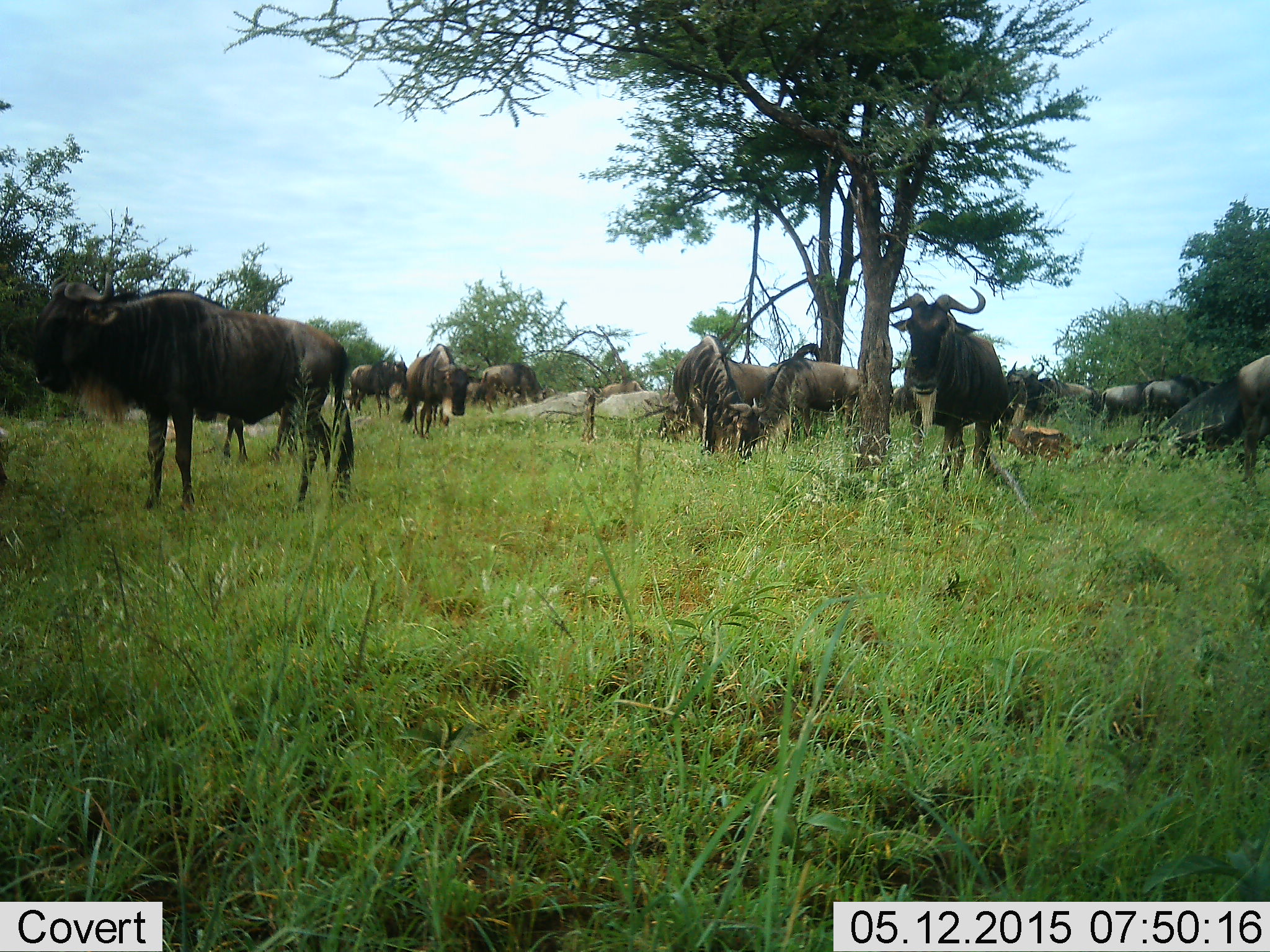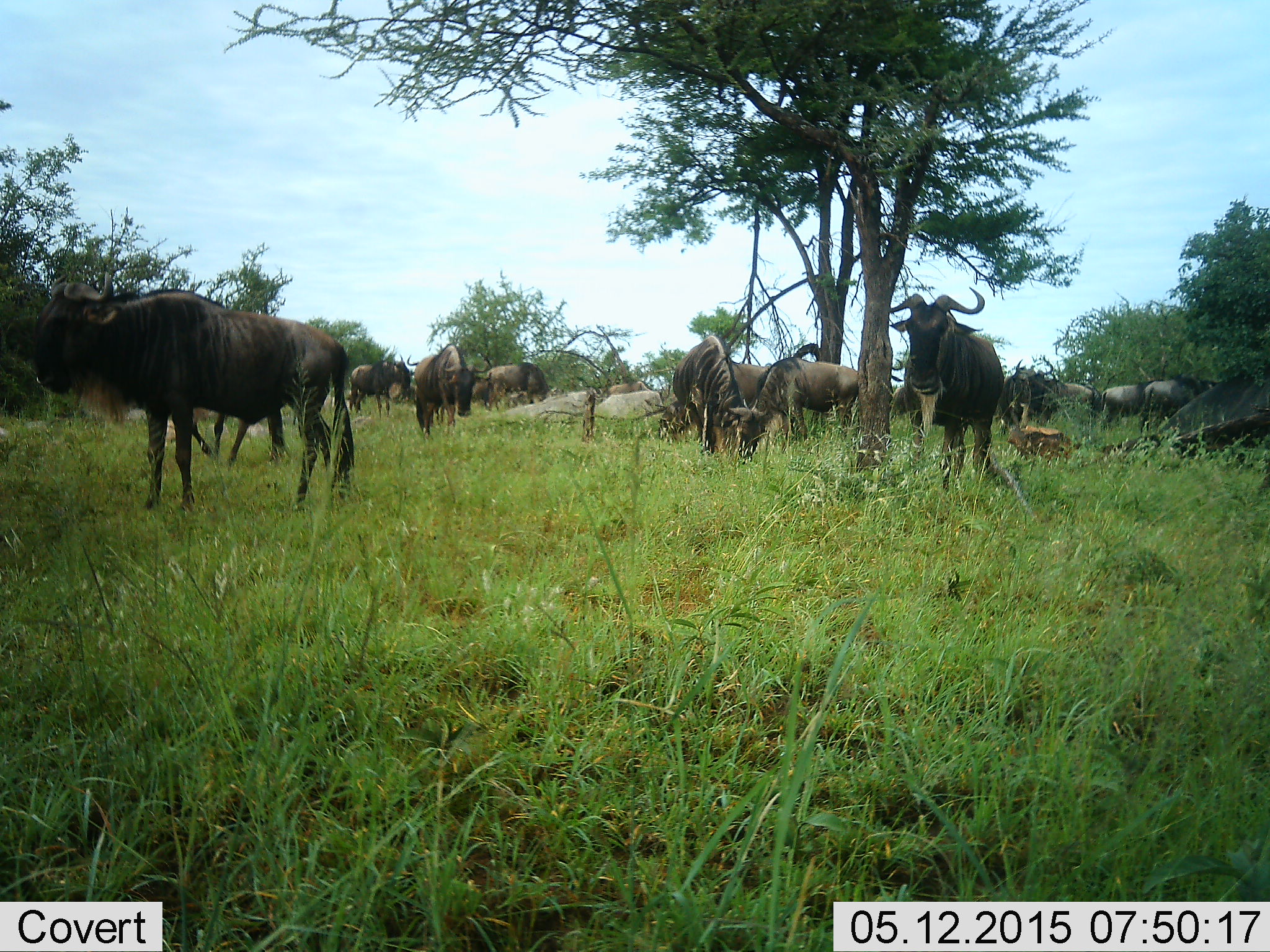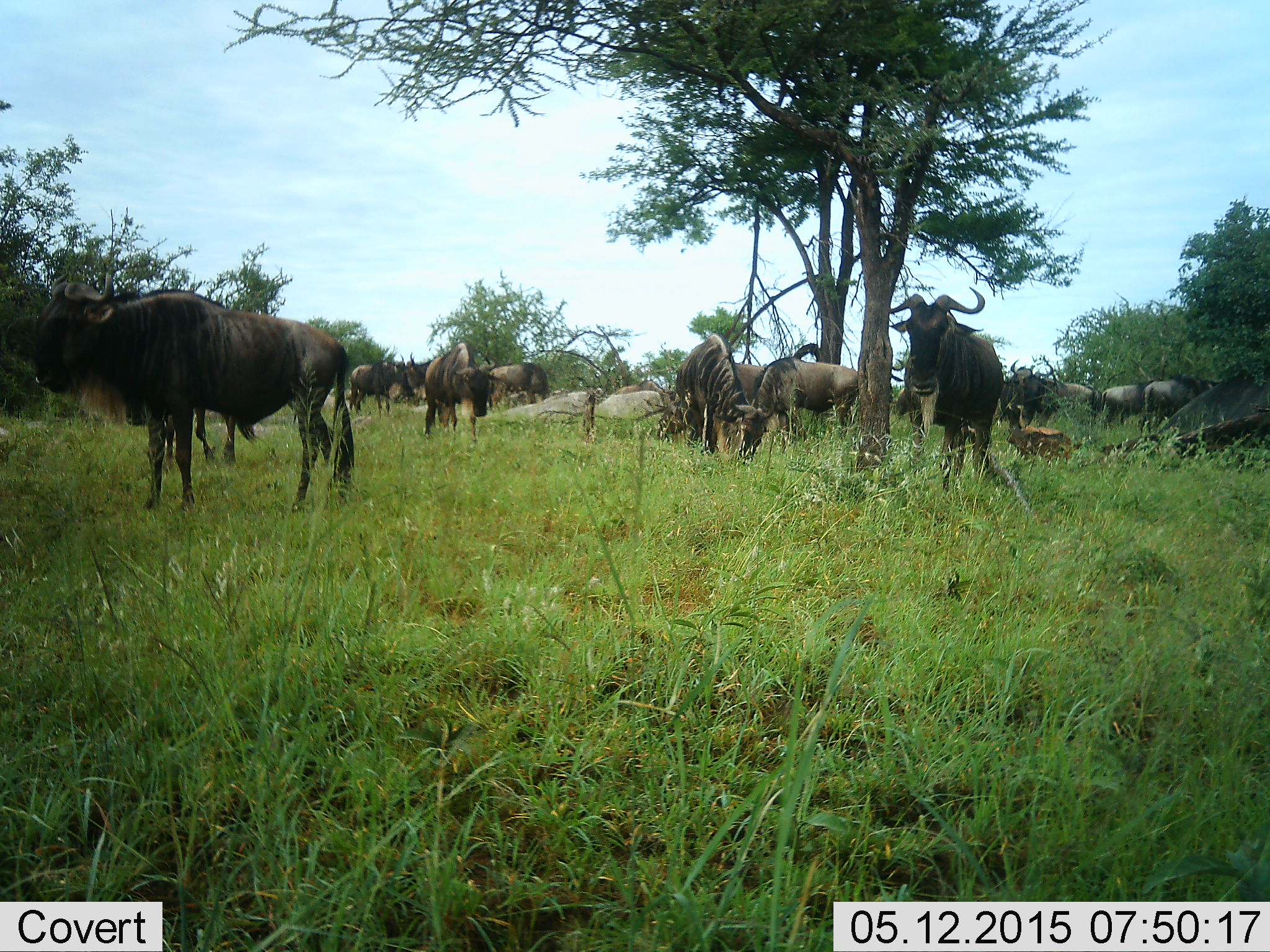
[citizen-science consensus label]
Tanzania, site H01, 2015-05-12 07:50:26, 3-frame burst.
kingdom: Animalia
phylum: Chordata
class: Mammalia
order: Artiodactyla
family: Bovidae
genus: Connochaetes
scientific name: Connochaetes taurinus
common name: blue wildebeest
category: wildebeest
Wildebeest (blue wildebeest) (Connochaetes taurinus), count 11-50. Behavior (volunteer vote fractions): standing 80%, resting 10%, moving 50%, interacting 0%. Young present (vote fraction): 0%. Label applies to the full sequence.